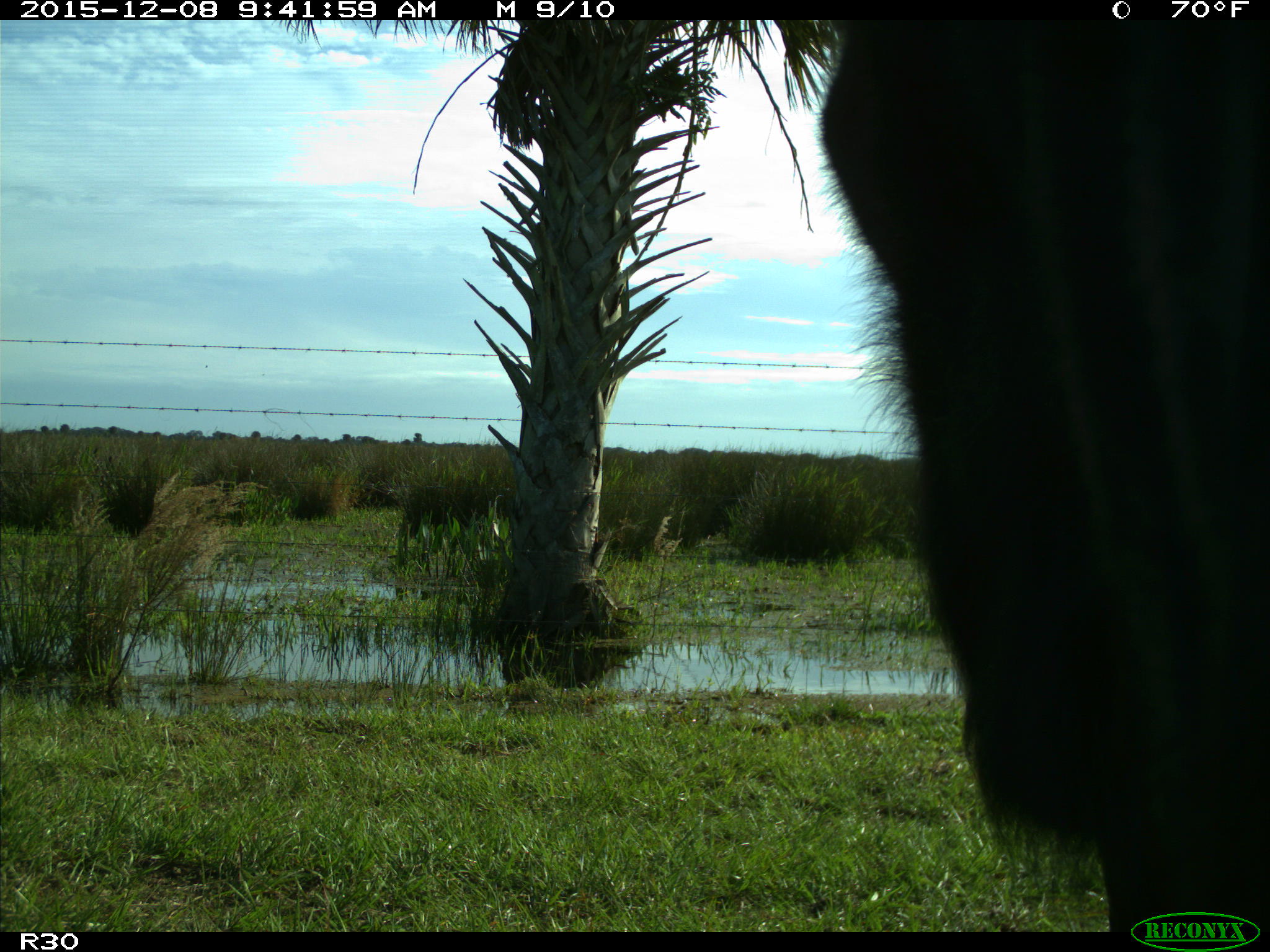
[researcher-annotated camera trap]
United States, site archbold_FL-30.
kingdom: Animalia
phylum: Chordata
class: Mammalia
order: Artiodactyla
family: Bovidae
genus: Bos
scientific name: Bos taurus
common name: domestic cow